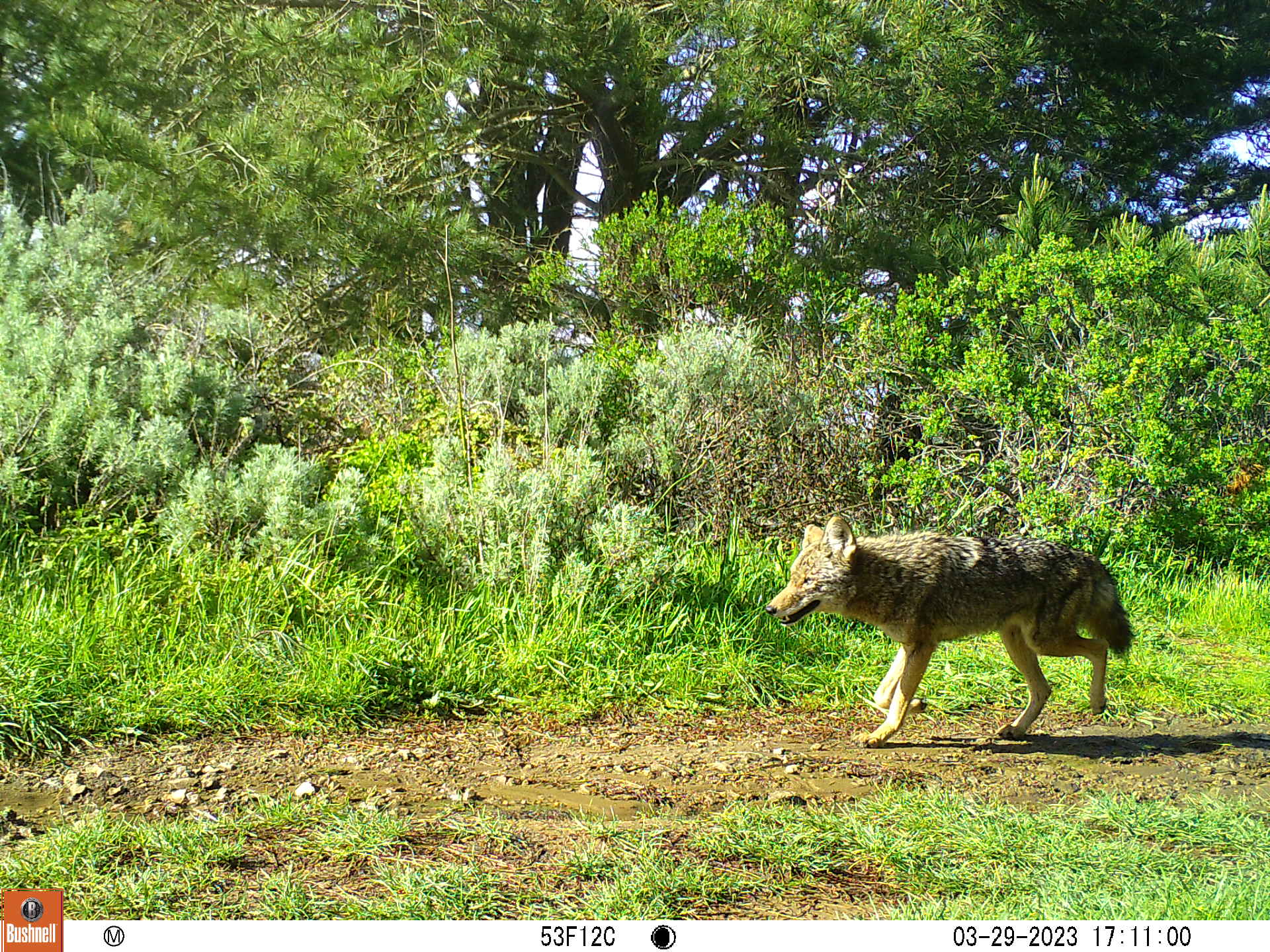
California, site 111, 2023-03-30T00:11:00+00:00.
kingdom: Animalia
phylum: Chordata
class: Mammalia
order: Carnivora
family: Canidae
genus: Canis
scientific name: Canis latrans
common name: coyote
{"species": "coyote (Canis latrans)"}